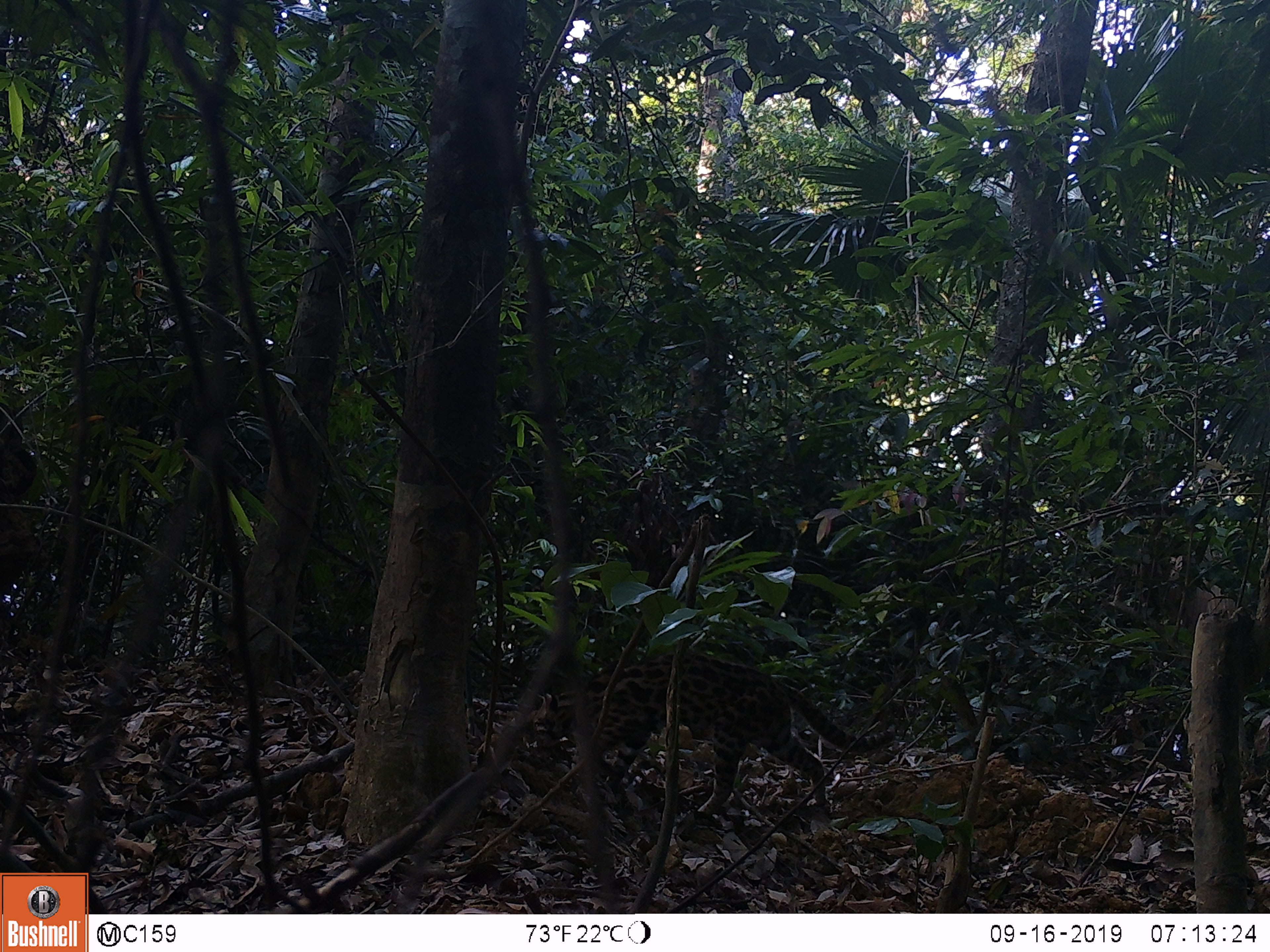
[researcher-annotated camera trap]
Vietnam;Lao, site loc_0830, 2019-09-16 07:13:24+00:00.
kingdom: Animalia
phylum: Chordata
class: Mammalia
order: Carnivora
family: Felidae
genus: Prionailurus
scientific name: Prionailurus bengalensis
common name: leopard cat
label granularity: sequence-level